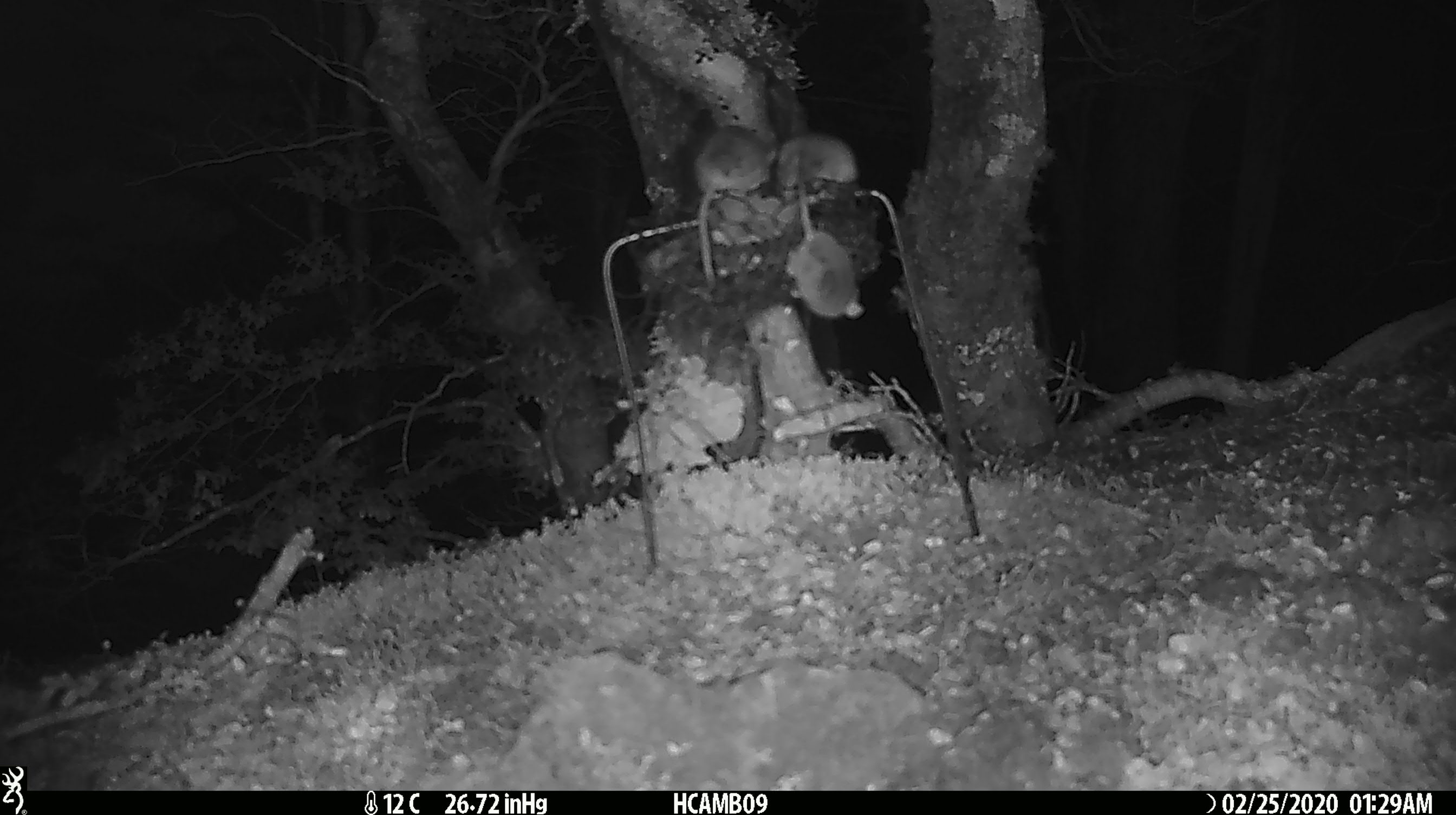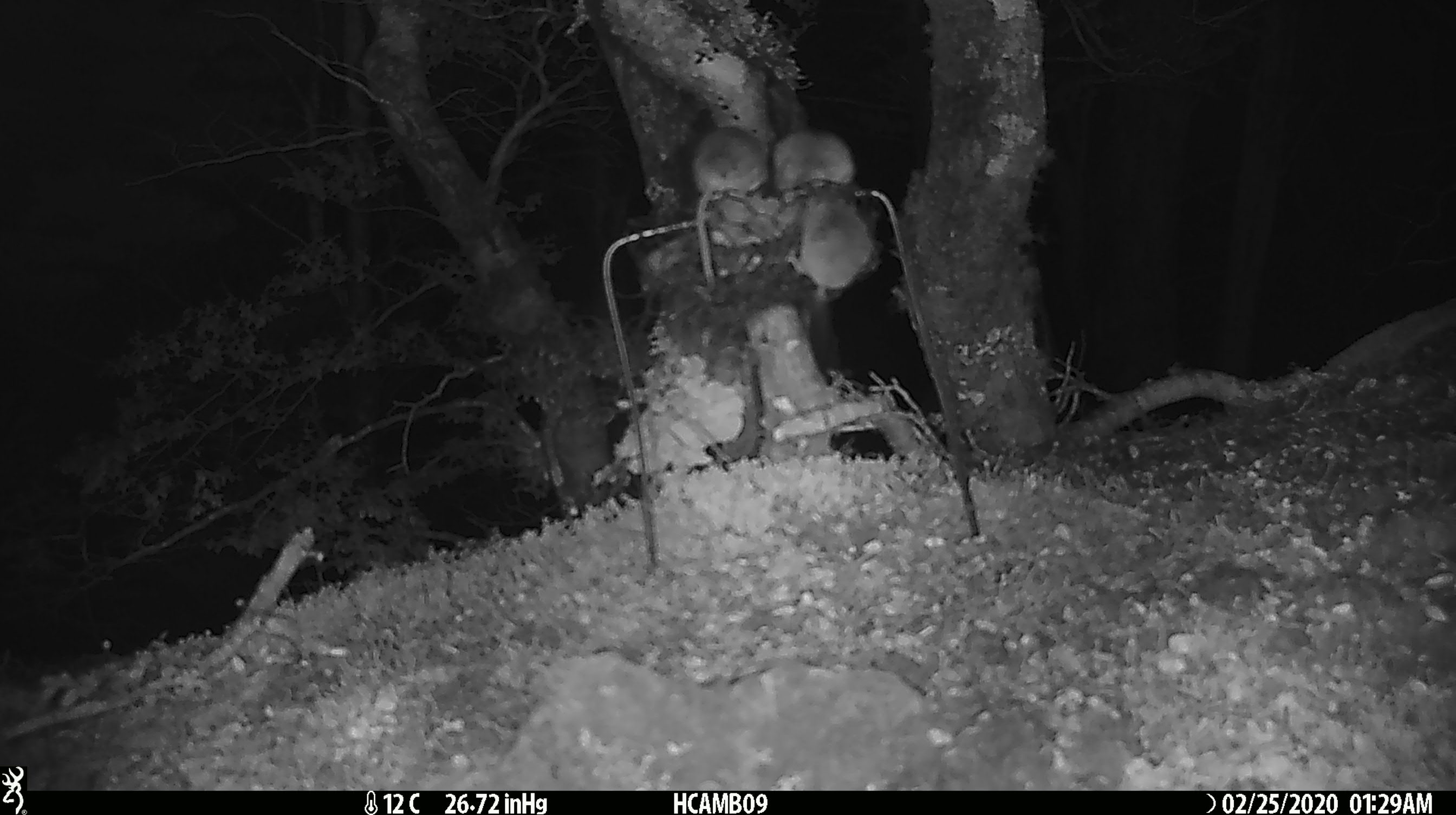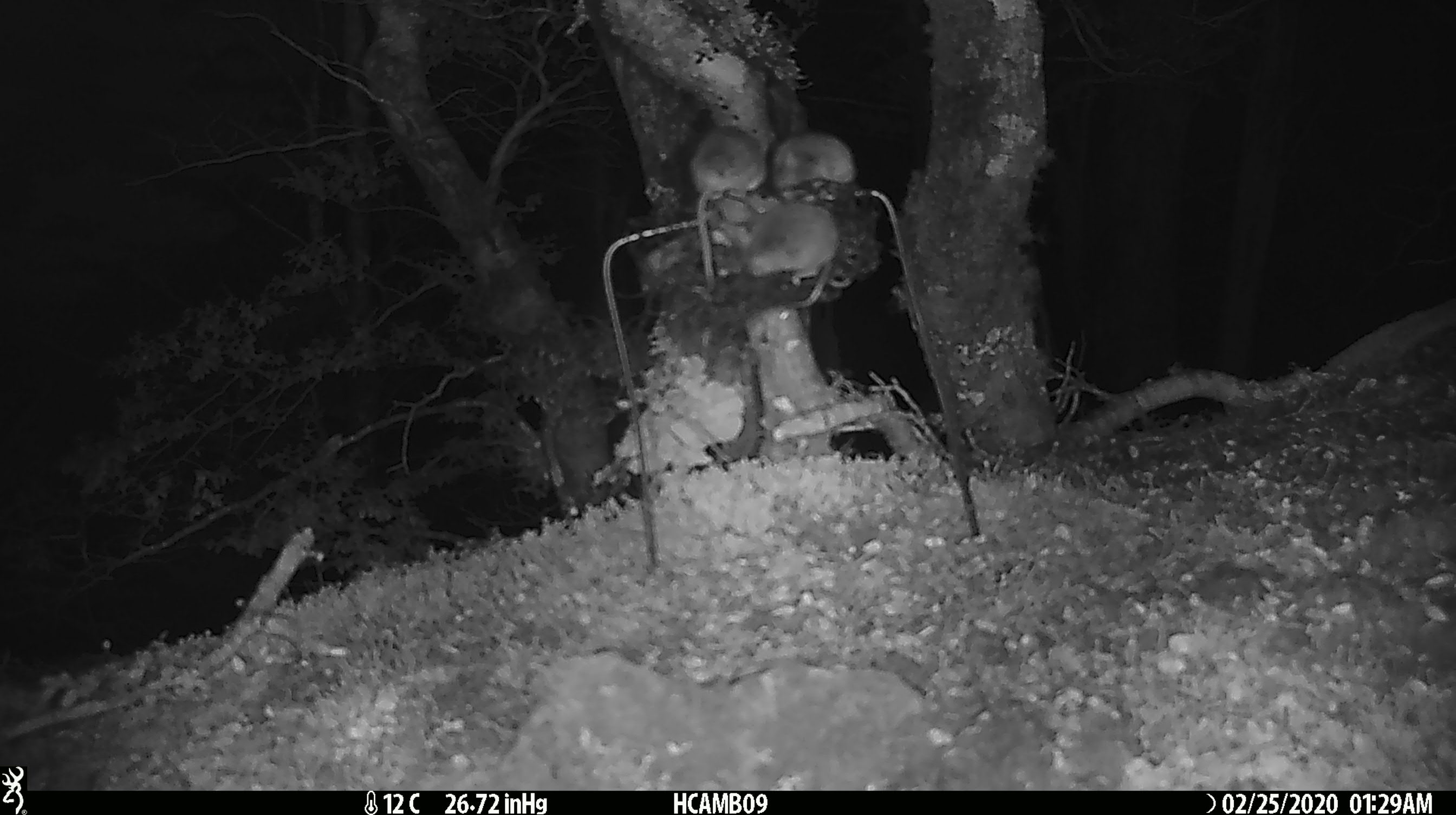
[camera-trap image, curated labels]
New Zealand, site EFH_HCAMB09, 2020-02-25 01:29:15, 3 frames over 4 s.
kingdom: Animalia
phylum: Chordata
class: Mammalia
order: Rodentia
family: Muridae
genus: Mus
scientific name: Mus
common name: mouse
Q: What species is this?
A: Mouse (Mus).